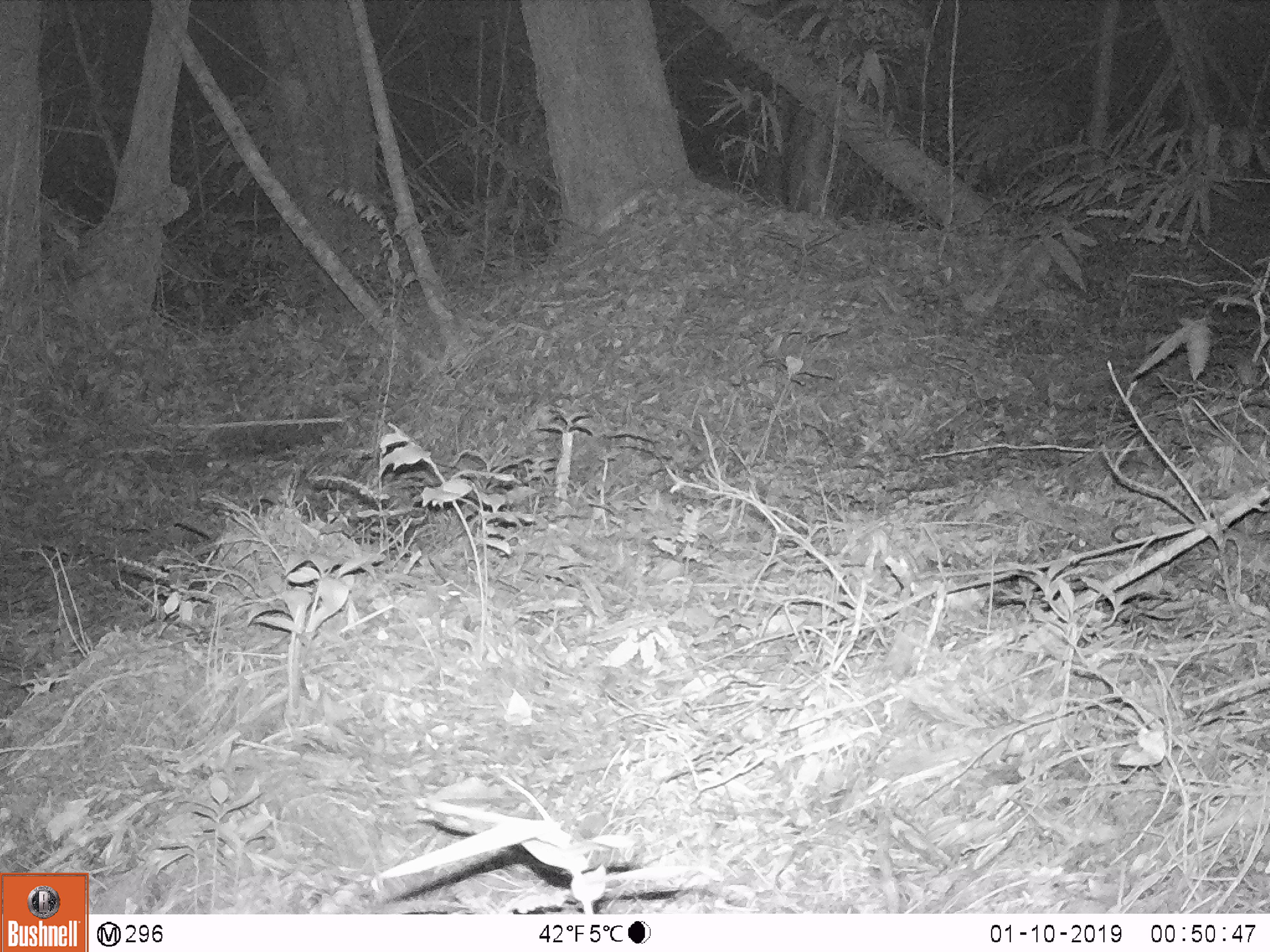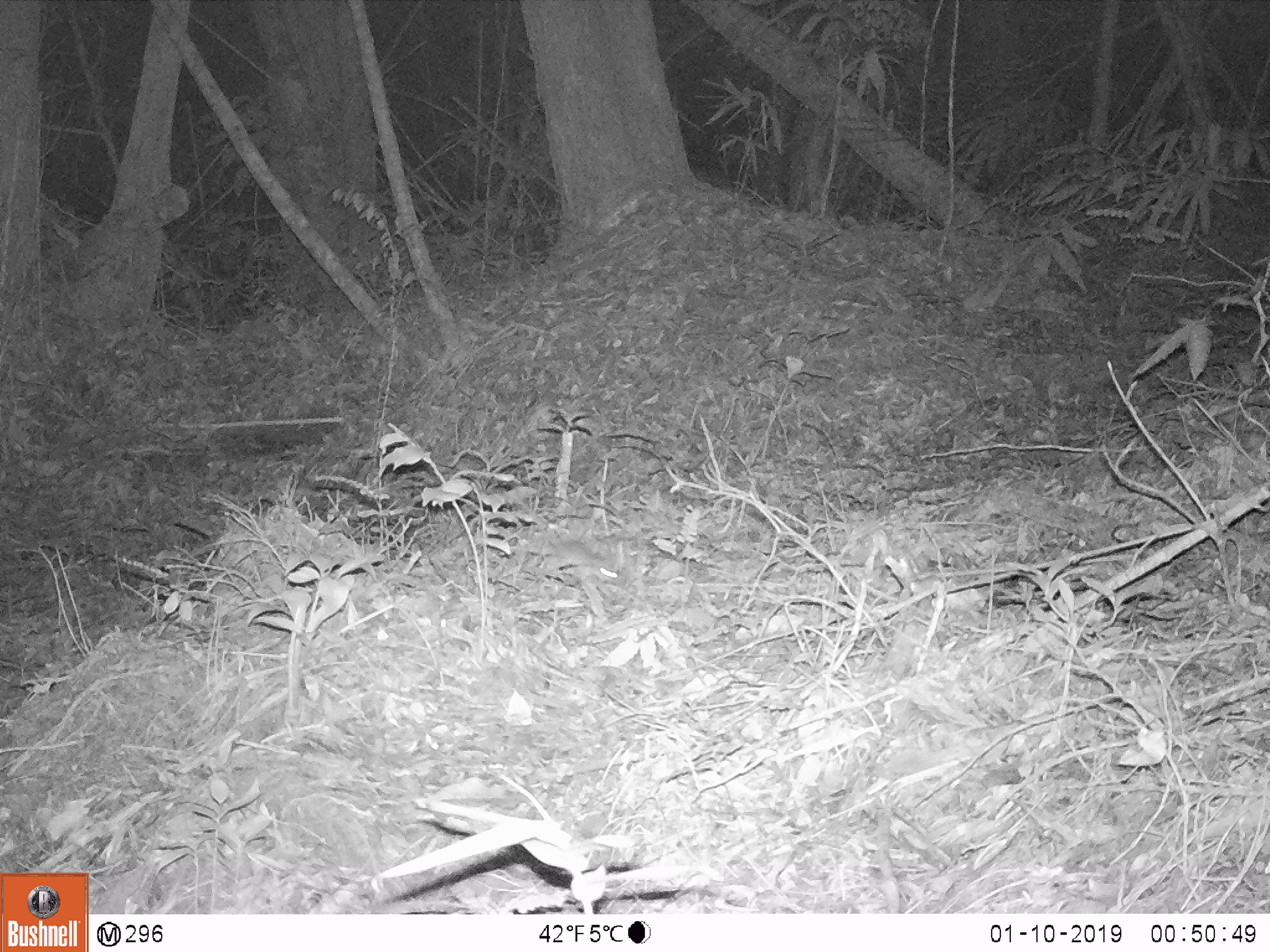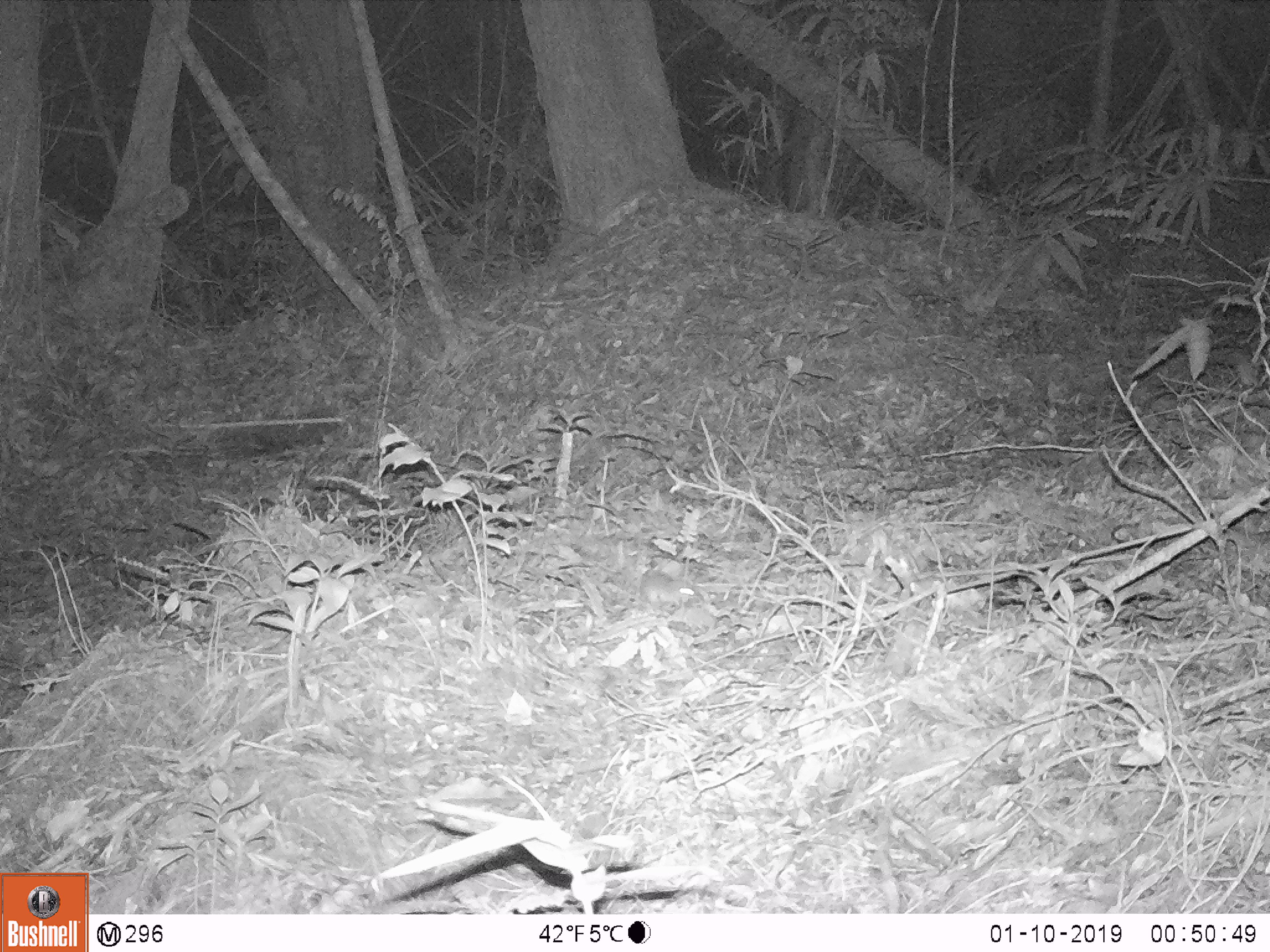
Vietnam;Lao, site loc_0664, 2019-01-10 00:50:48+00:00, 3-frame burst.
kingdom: Animalia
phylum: Chordata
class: Mammalia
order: Rodentia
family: Muridae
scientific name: Muridae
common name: old-world mice and rats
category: unidentified murid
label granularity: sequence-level